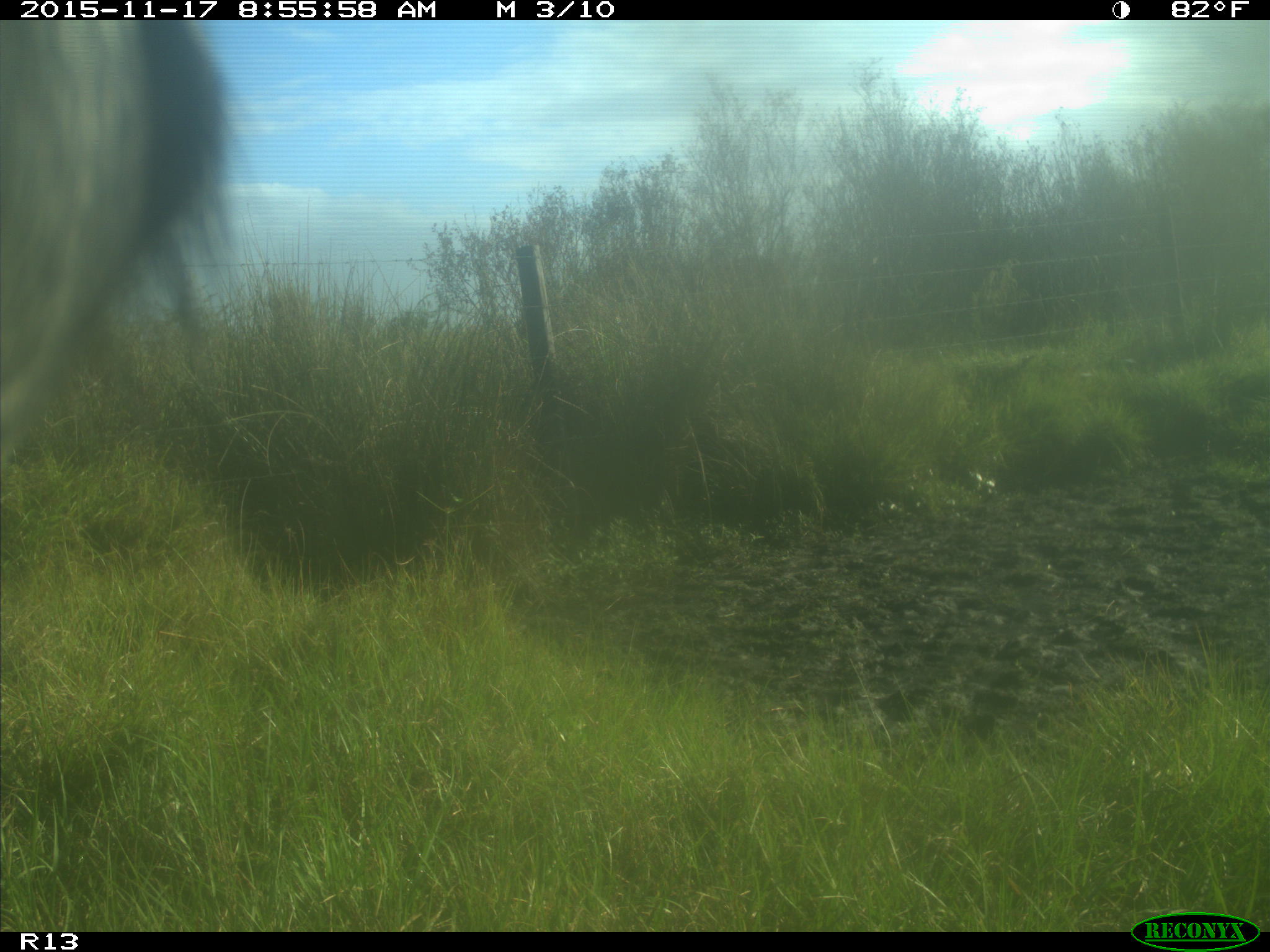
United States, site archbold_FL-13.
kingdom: Animalia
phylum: Chordata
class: Mammalia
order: Artiodactyla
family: Bovidae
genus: Bos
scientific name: Bos taurus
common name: domestic cow